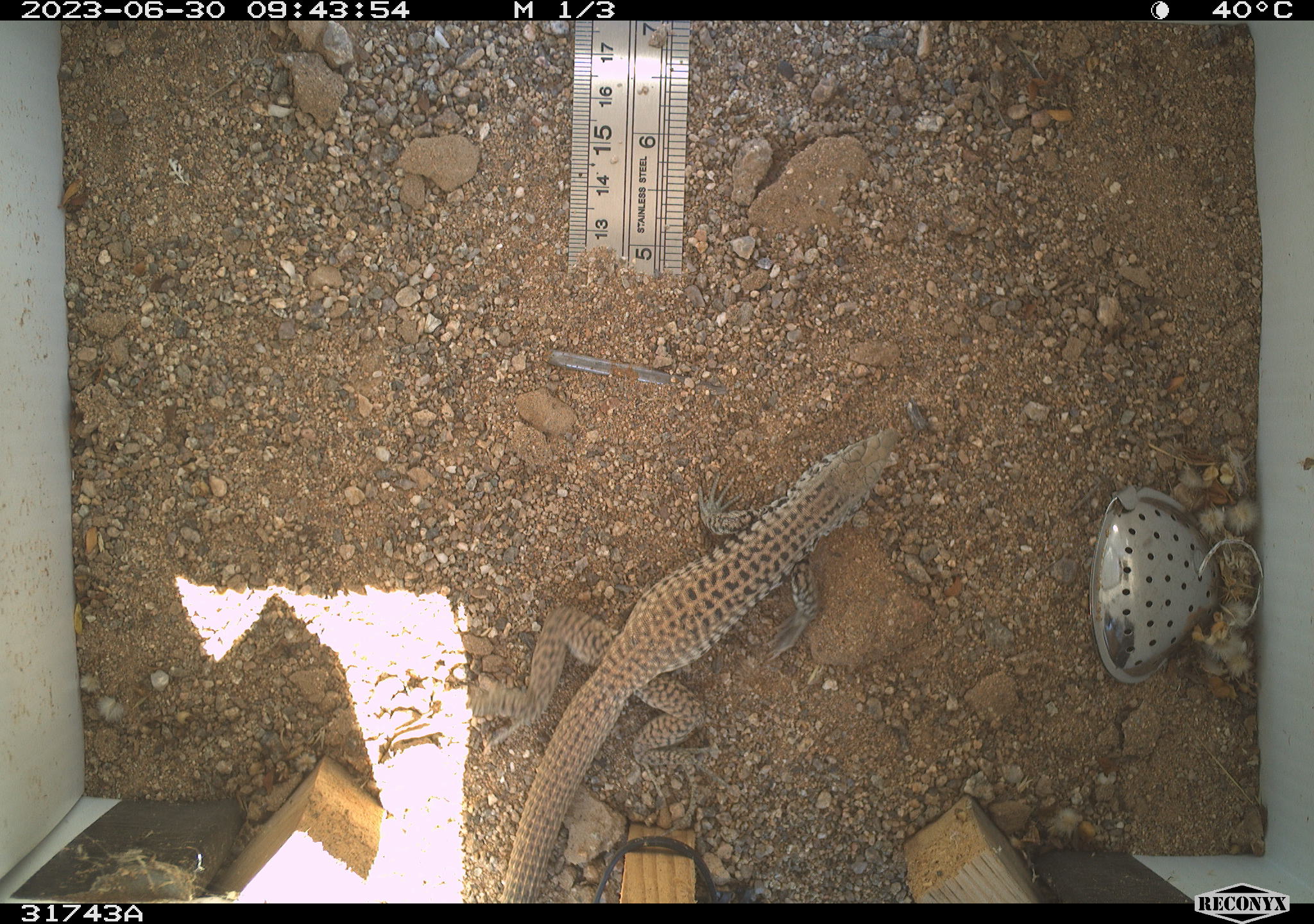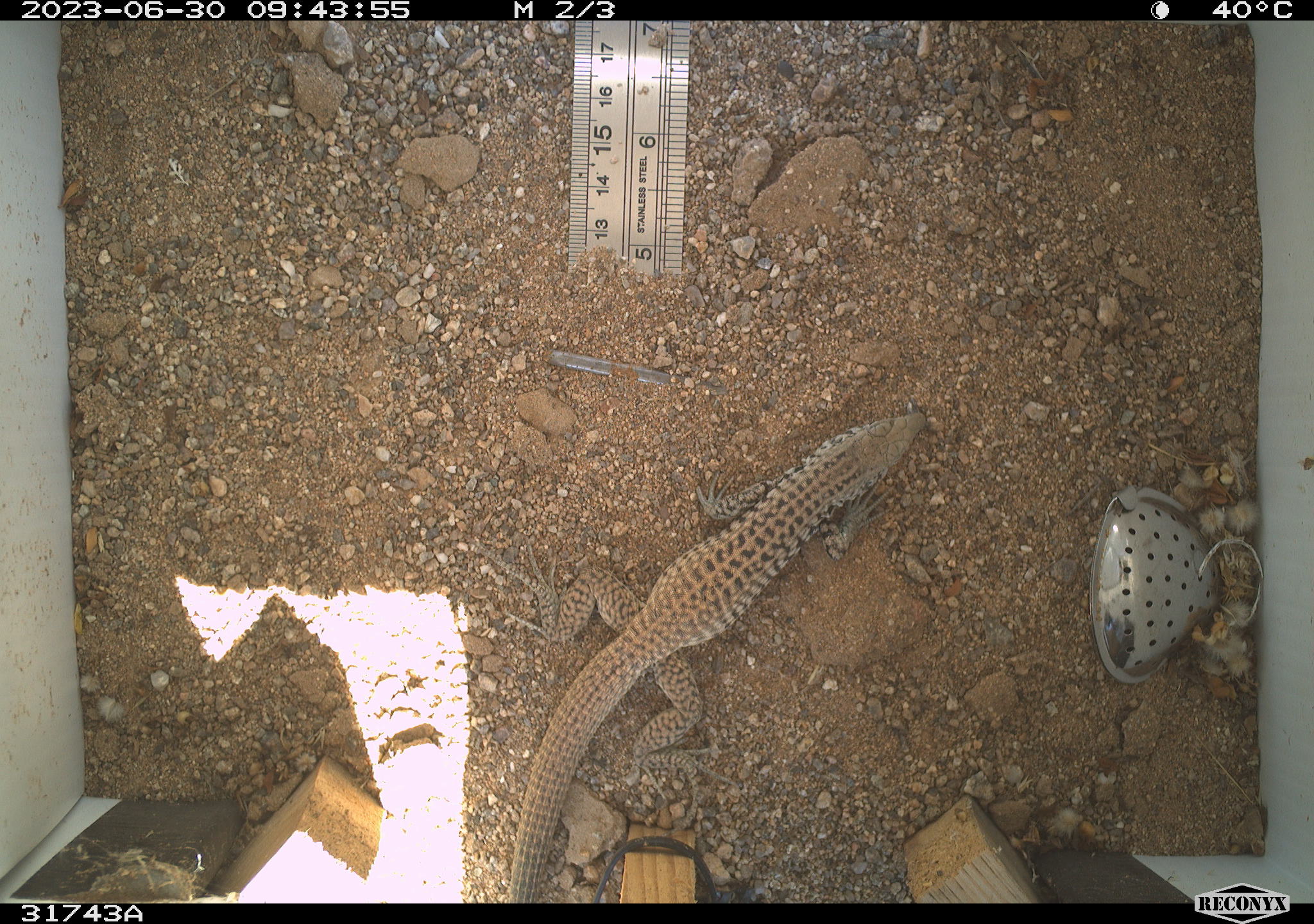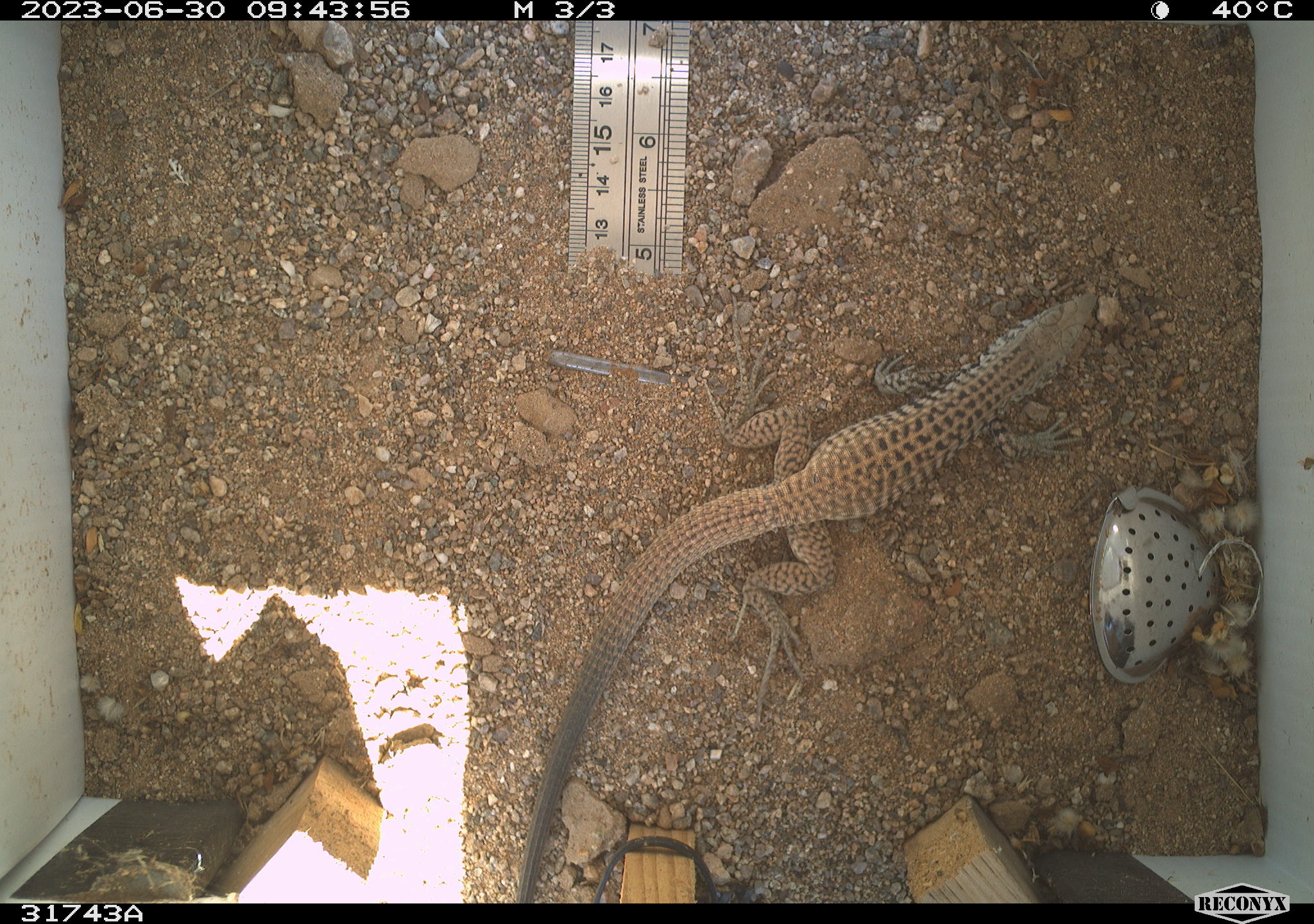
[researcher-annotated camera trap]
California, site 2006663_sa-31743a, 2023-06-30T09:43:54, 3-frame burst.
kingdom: Animalia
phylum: Chordata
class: Reptilia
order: Squamata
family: Teiidae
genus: Aspidoscelis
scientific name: Aspidoscelis tigris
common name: western whiptail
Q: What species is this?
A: Western whiptail (Aspidoscelis tigris).